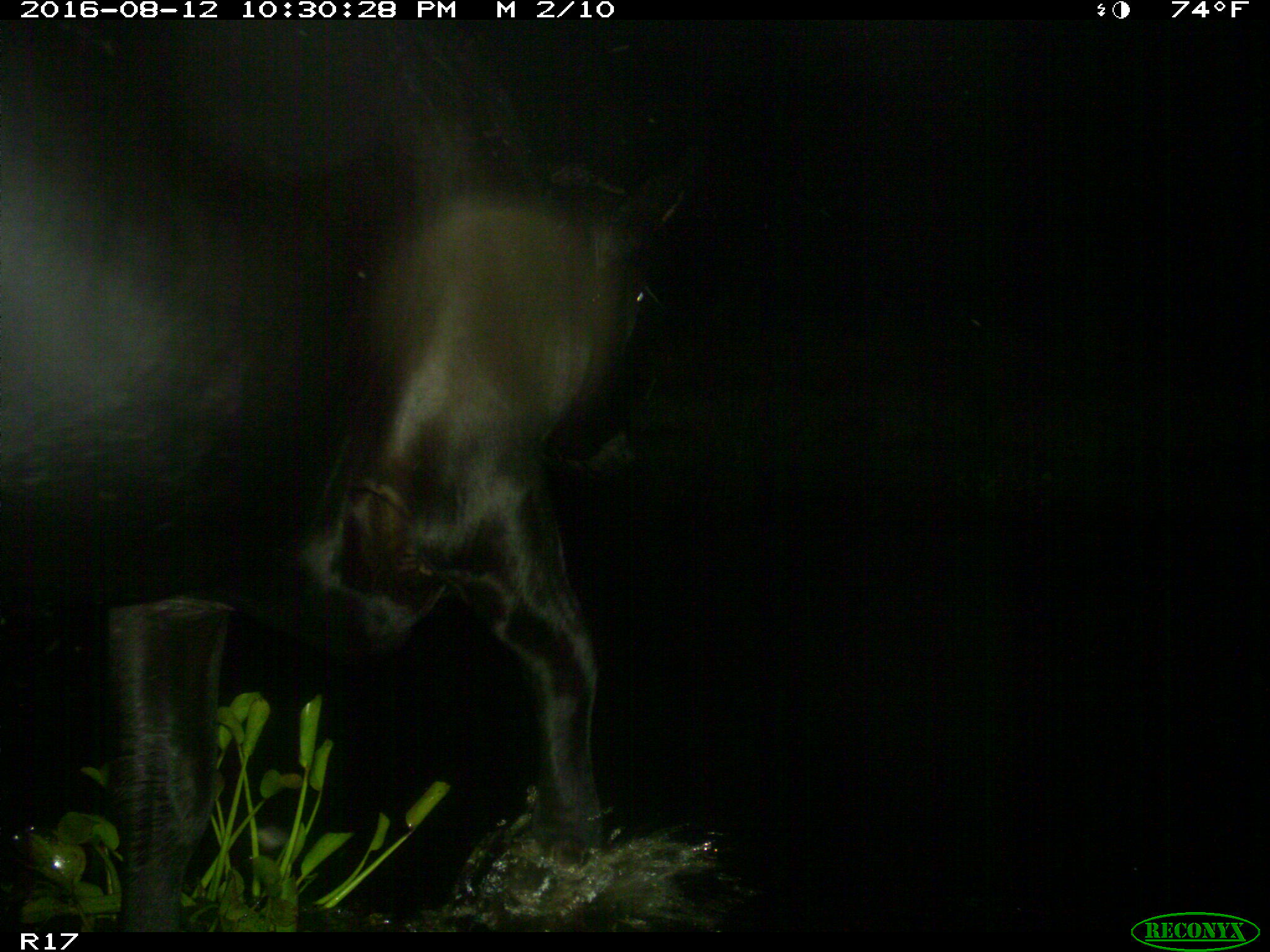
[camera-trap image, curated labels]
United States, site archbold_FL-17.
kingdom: Animalia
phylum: Chordata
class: Mammalia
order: Artiodactyla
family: Bovidae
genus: Bos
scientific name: Bos taurus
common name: domestic cow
Bos taurus (domestic cow).